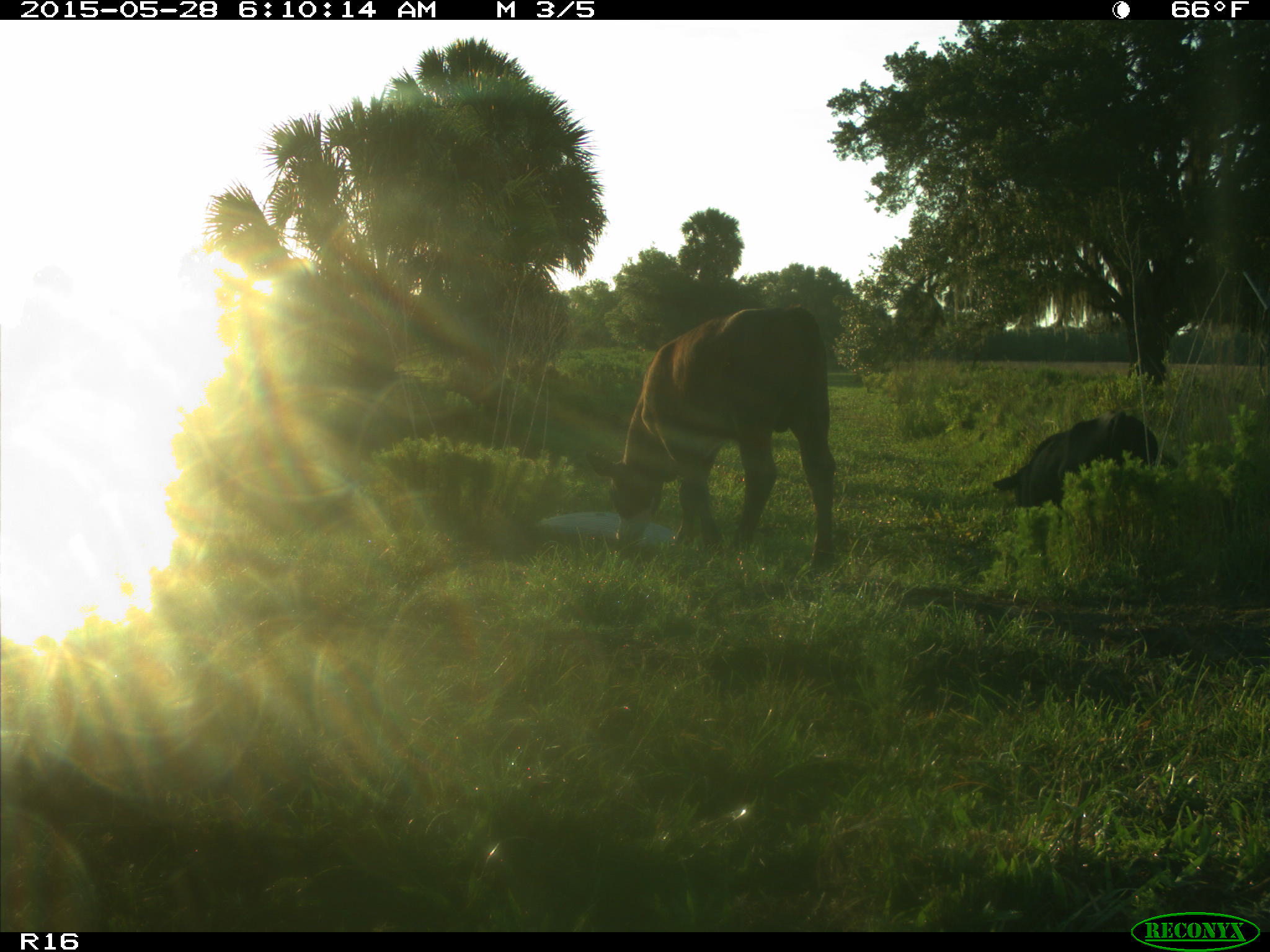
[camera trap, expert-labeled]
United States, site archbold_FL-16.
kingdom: Animalia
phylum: Chordata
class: Mammalia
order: Artiodactyla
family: Bovidae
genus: Bos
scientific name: Bos taurus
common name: domestic cow